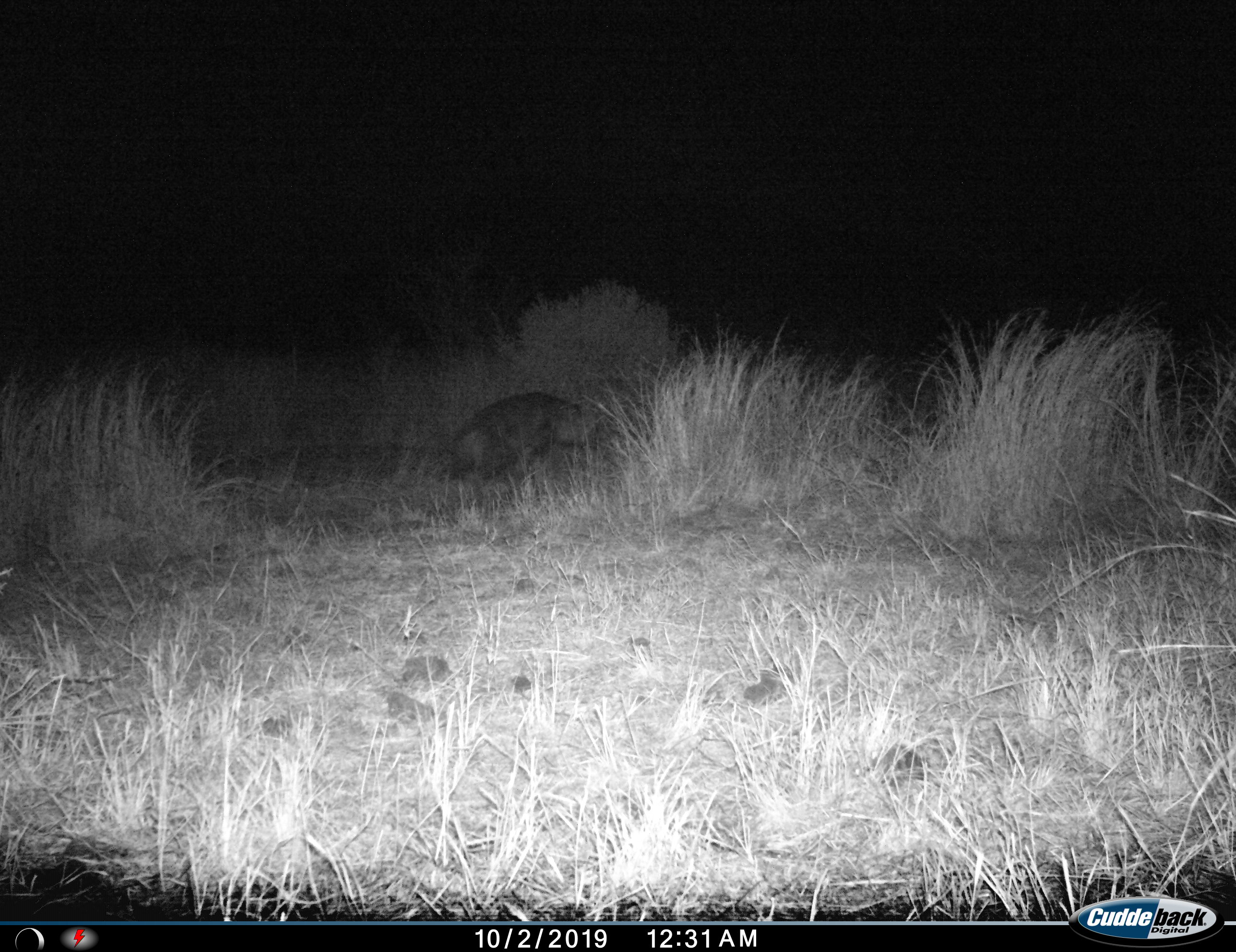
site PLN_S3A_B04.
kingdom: Animalia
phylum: Chordata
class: Mammalia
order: Carnivora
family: Hyaenidae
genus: Parahyaena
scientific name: Parahyaena brunnea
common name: brown hyena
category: hyenabrown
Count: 1.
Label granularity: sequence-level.